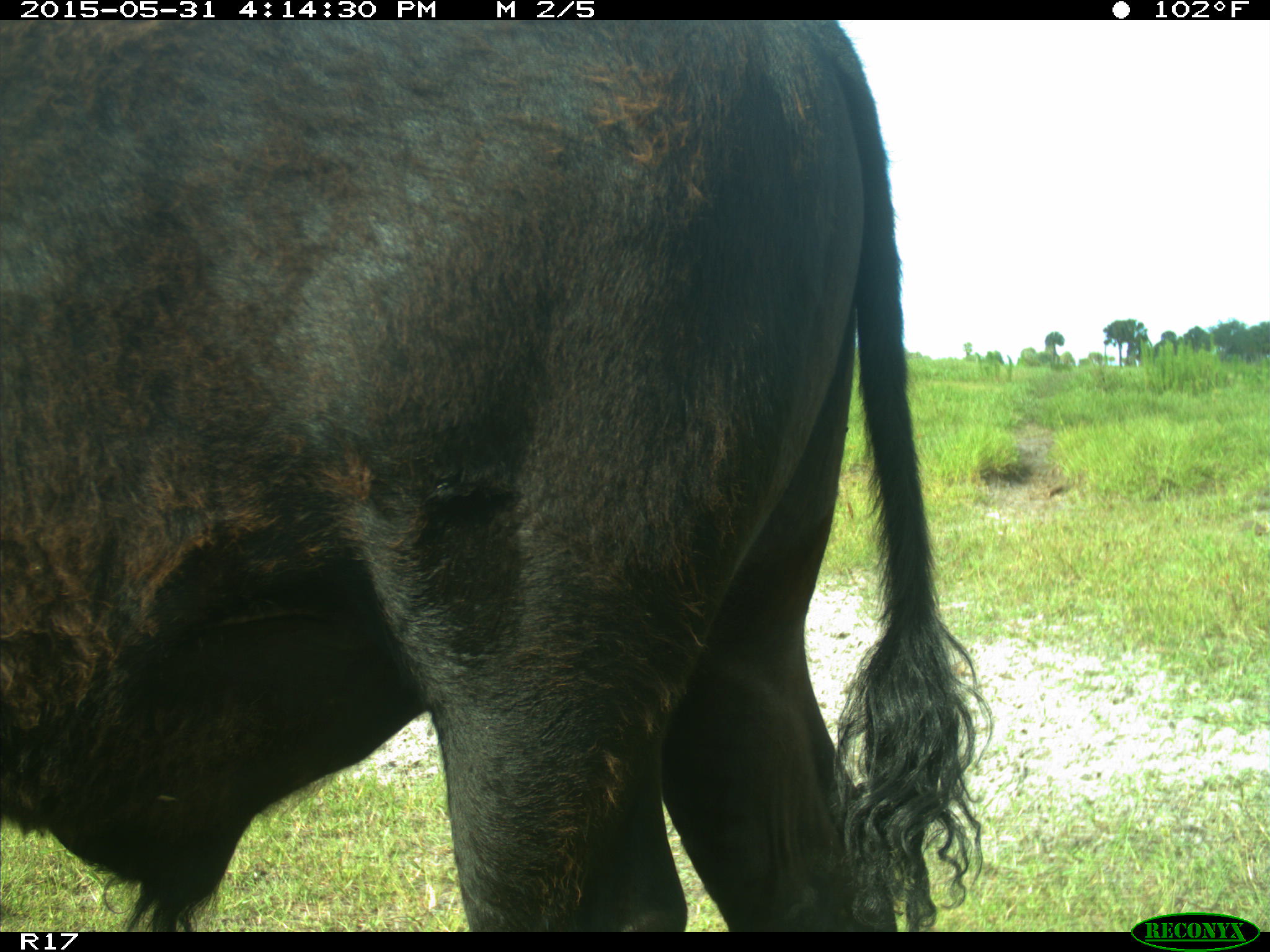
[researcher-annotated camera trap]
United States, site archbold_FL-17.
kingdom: Animalia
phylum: Chordata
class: Mammalia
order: Artiodactyla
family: Bovidae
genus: Bos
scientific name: Bos taurus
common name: domestic cow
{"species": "Bos taurus (domestic cow)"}